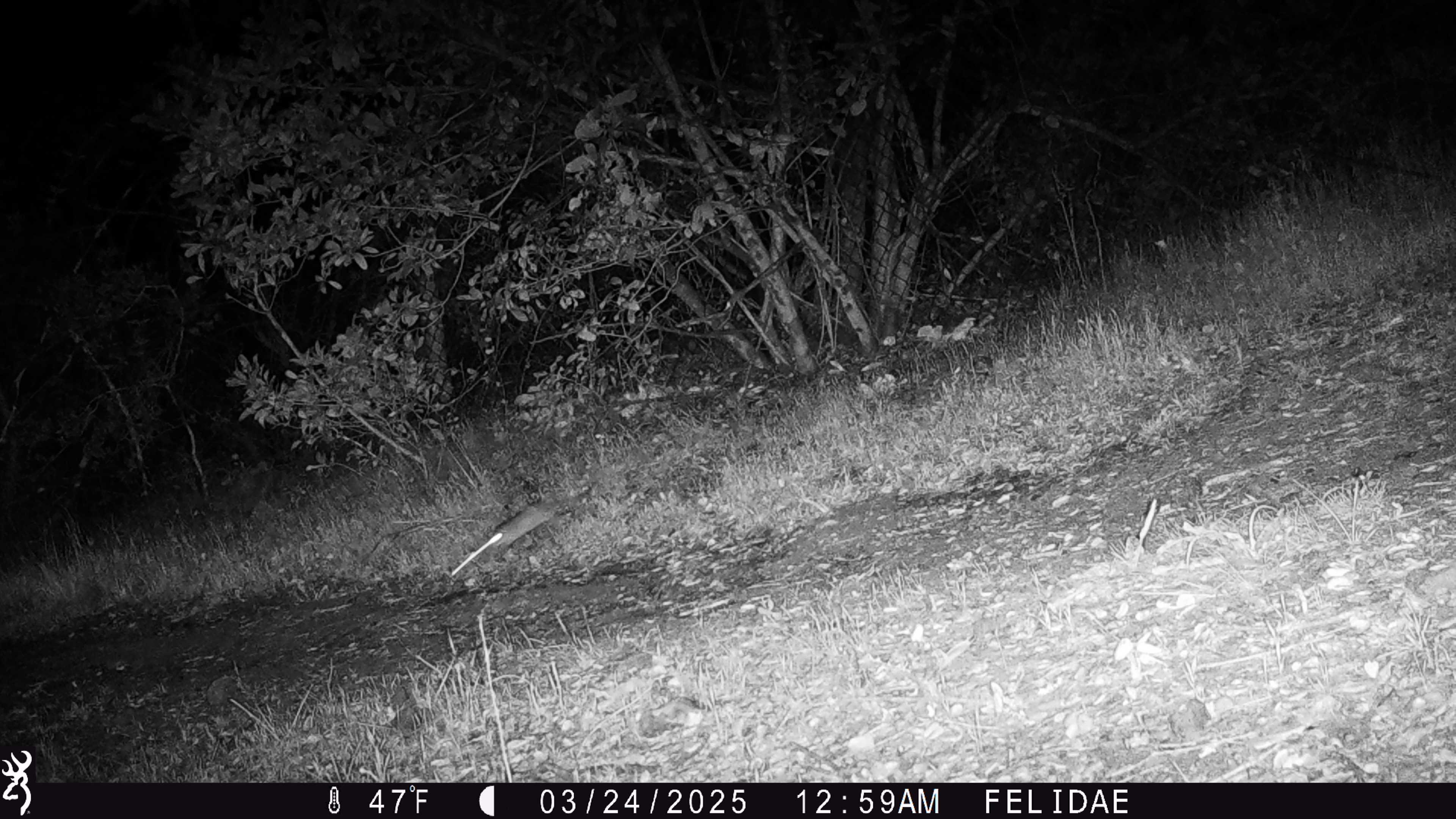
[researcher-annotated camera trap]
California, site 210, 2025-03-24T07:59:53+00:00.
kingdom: Animalia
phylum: Chordata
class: Mammalia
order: Rodentia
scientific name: Rodentia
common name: mouse or rat